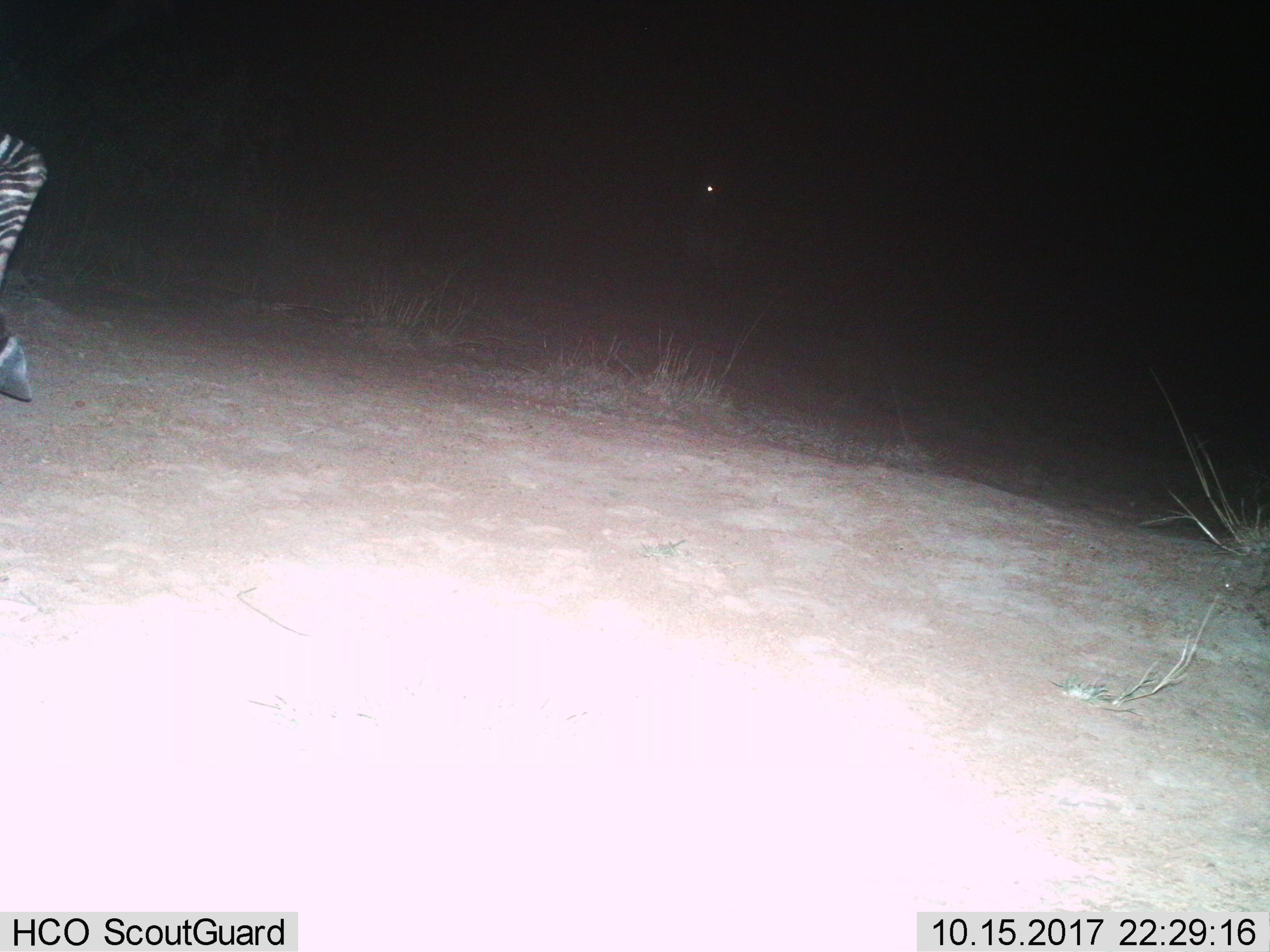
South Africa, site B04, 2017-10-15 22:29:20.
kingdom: Animalia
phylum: Chordata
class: Mammalia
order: Perissodactyla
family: Equidae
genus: Equus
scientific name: Equus zebra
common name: mountain zebra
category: zebramountain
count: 1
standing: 22%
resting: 0%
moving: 100%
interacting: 0%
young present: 0%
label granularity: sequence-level